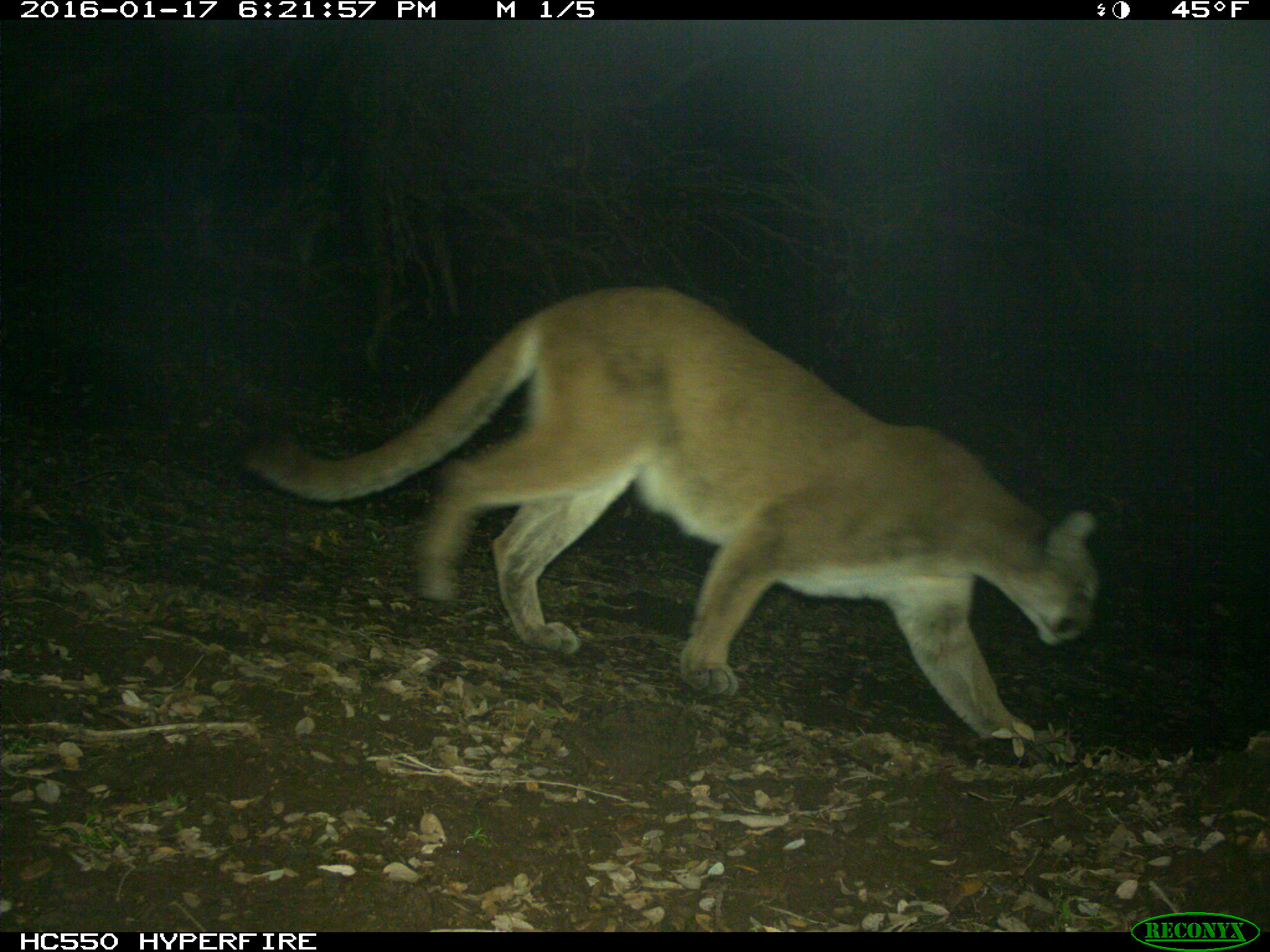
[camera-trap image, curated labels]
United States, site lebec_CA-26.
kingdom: Animalia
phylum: Chordata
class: Mammalia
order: Carnivora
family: Felidae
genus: Puma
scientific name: Puma concolor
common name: mountain lion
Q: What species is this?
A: Puma concolor (mountain lion).